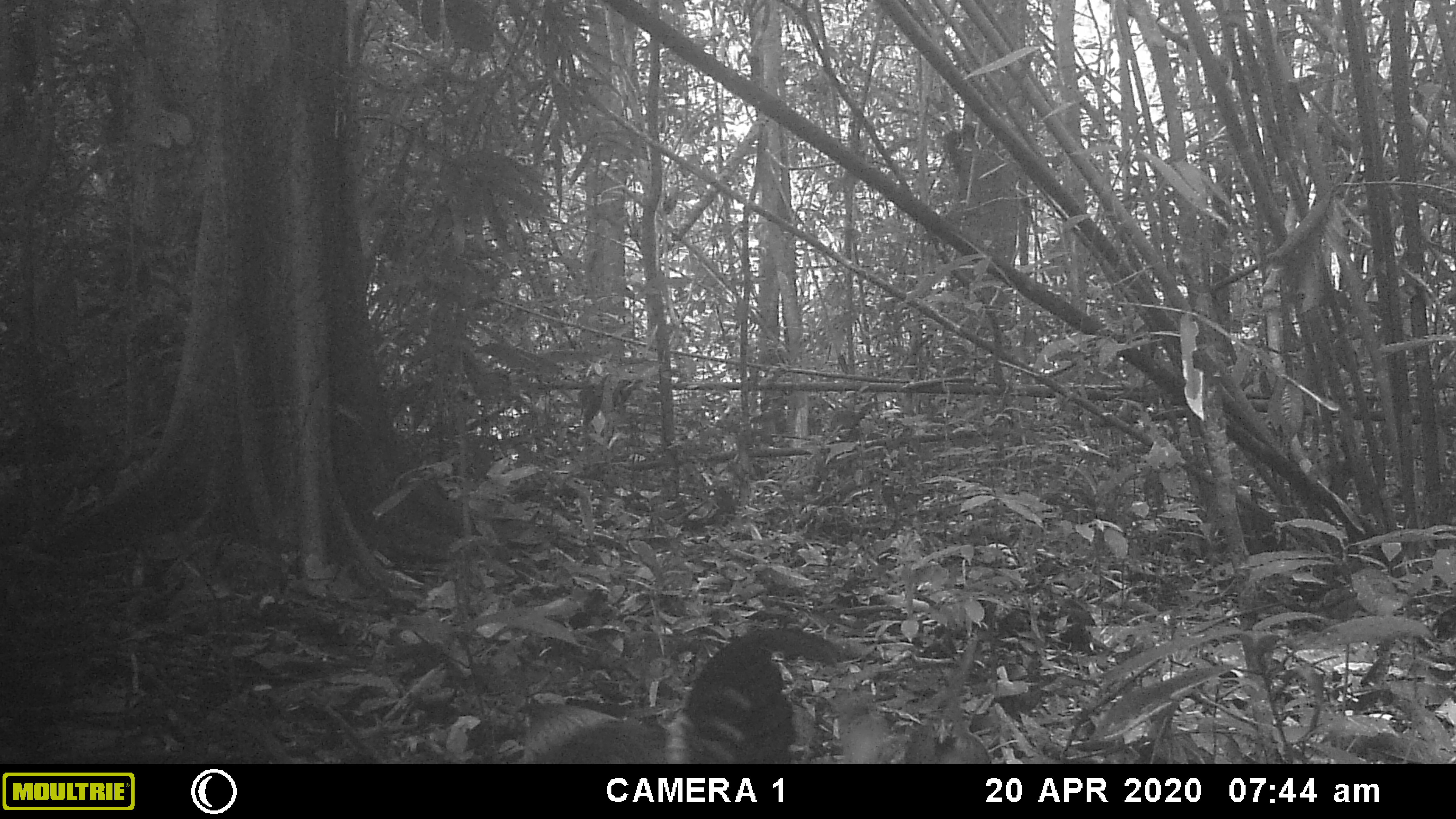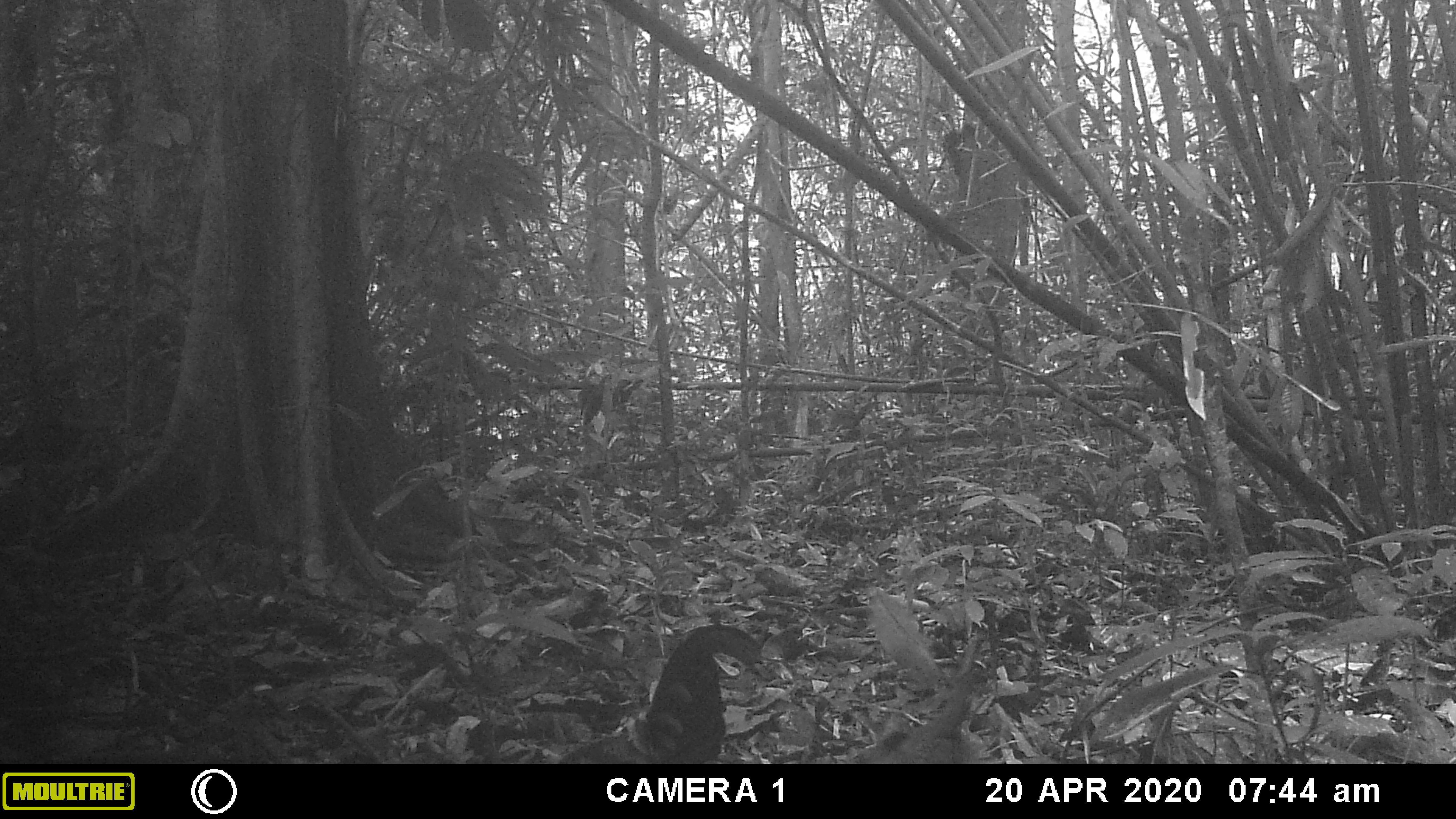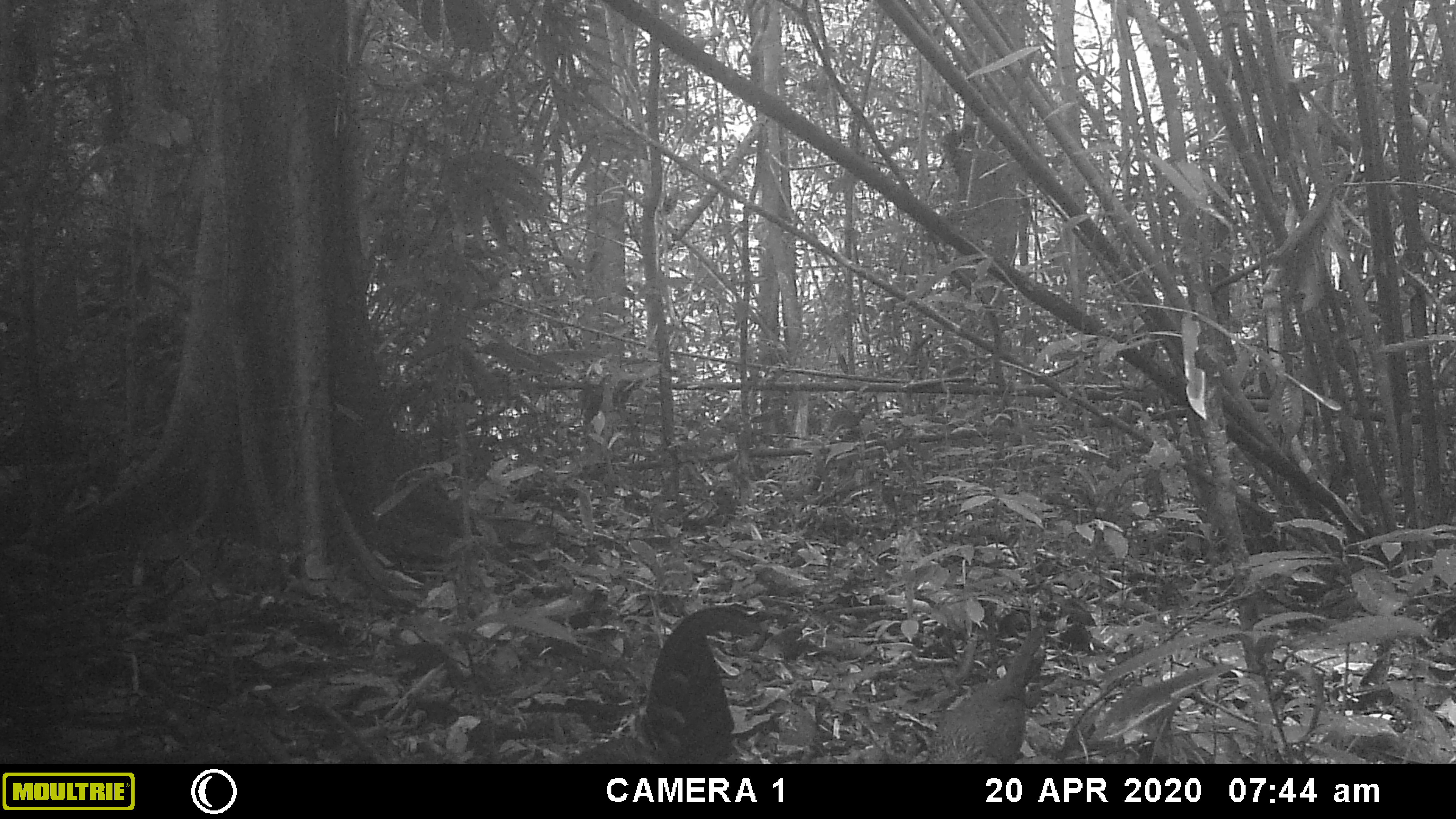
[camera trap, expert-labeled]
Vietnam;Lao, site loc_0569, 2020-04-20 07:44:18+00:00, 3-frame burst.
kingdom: Animalia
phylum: Chordata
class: Aves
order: Galliformes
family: Phasianidae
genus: Gallus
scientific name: Gallus gallus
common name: red junglefowl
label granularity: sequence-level